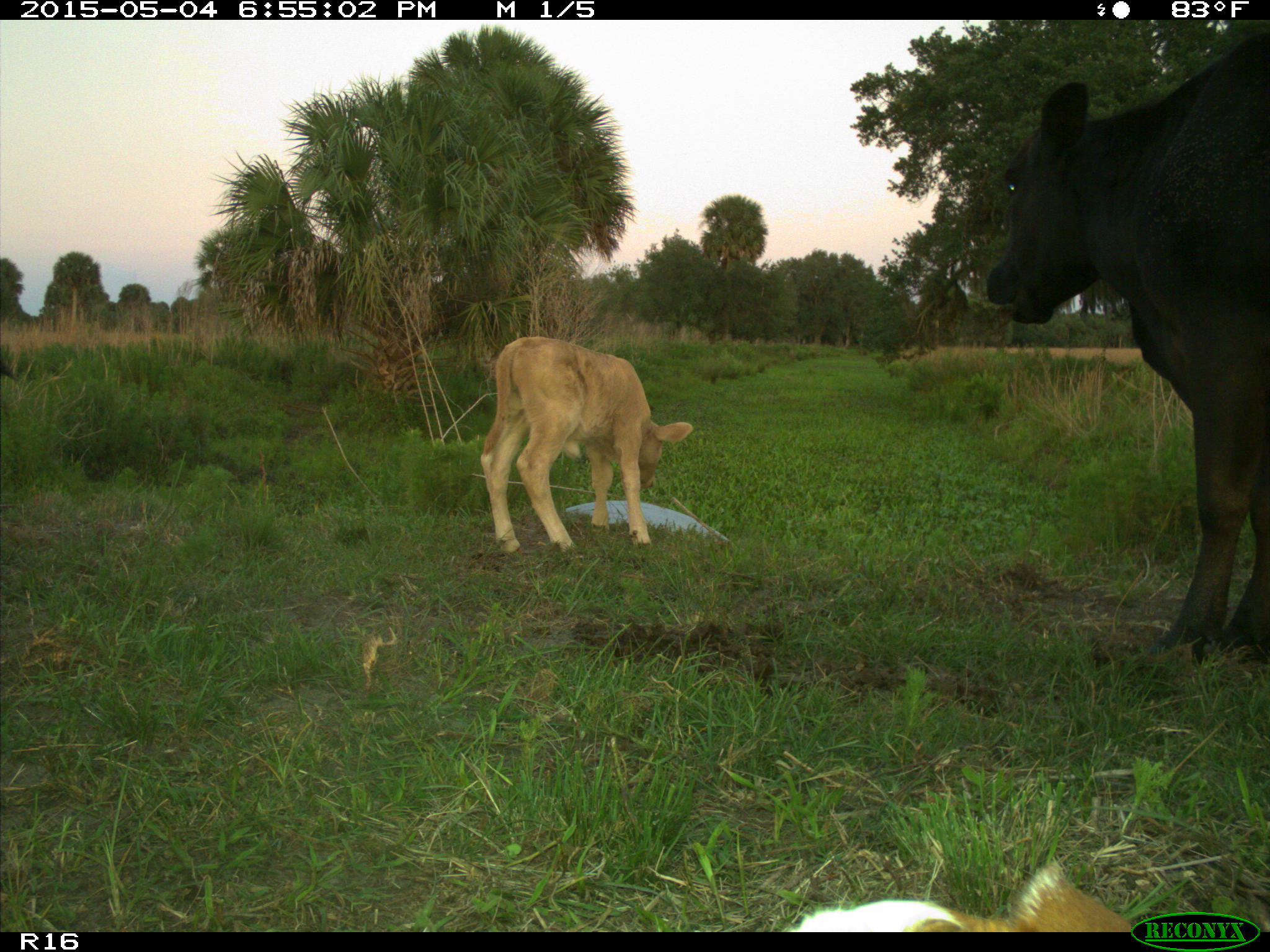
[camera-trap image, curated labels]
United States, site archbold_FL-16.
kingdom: Animalia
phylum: Chordata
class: Mammalia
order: Artiodactyla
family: Bovidae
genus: Bos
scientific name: Bos taurus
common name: domestic cow